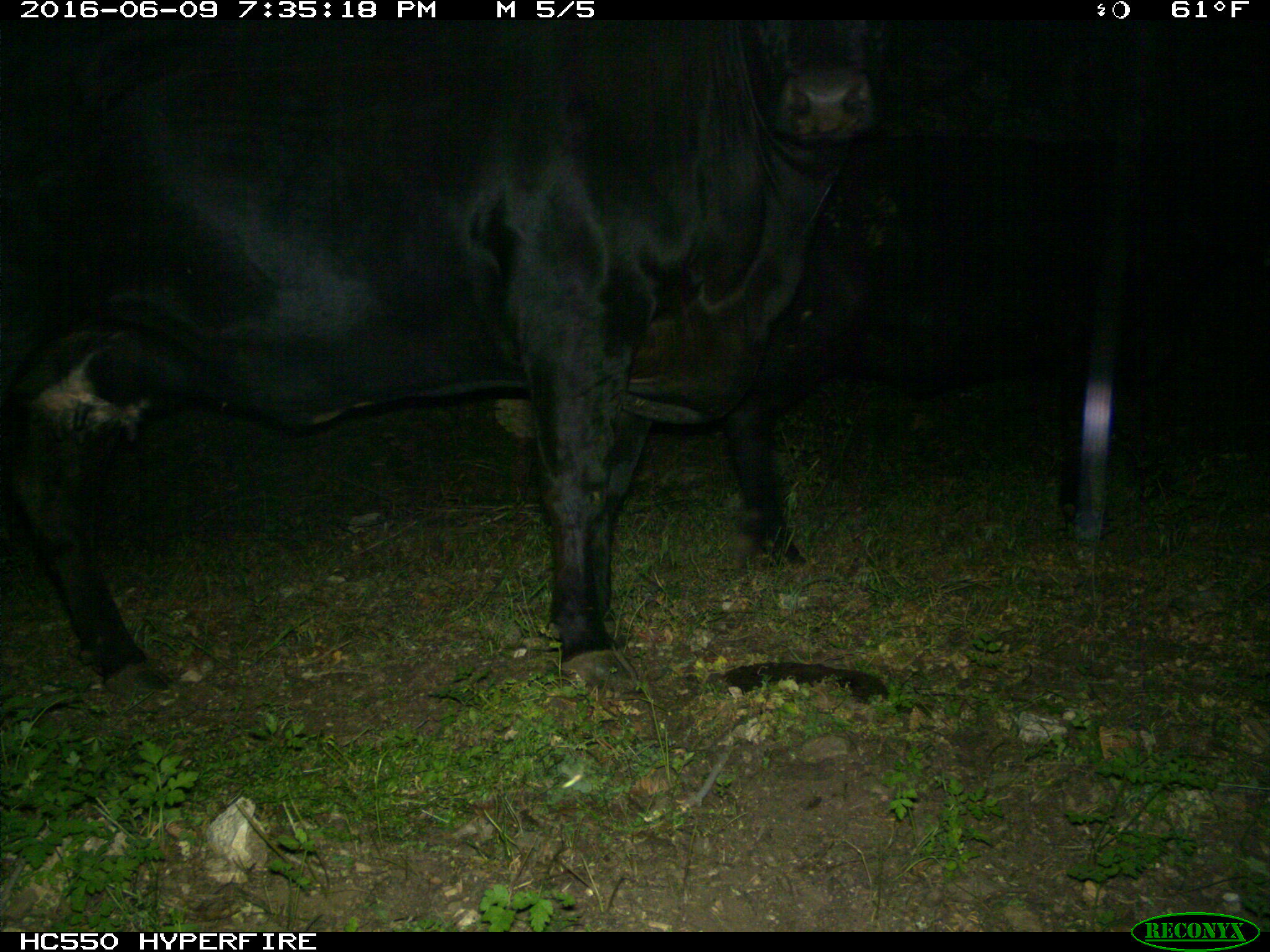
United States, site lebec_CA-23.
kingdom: Animalia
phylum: Chordata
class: Mammalia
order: Artiodactyla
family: Bovidae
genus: Bos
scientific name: Bos taurus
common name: domestic cow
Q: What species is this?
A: Bos taurus (domestic cow).